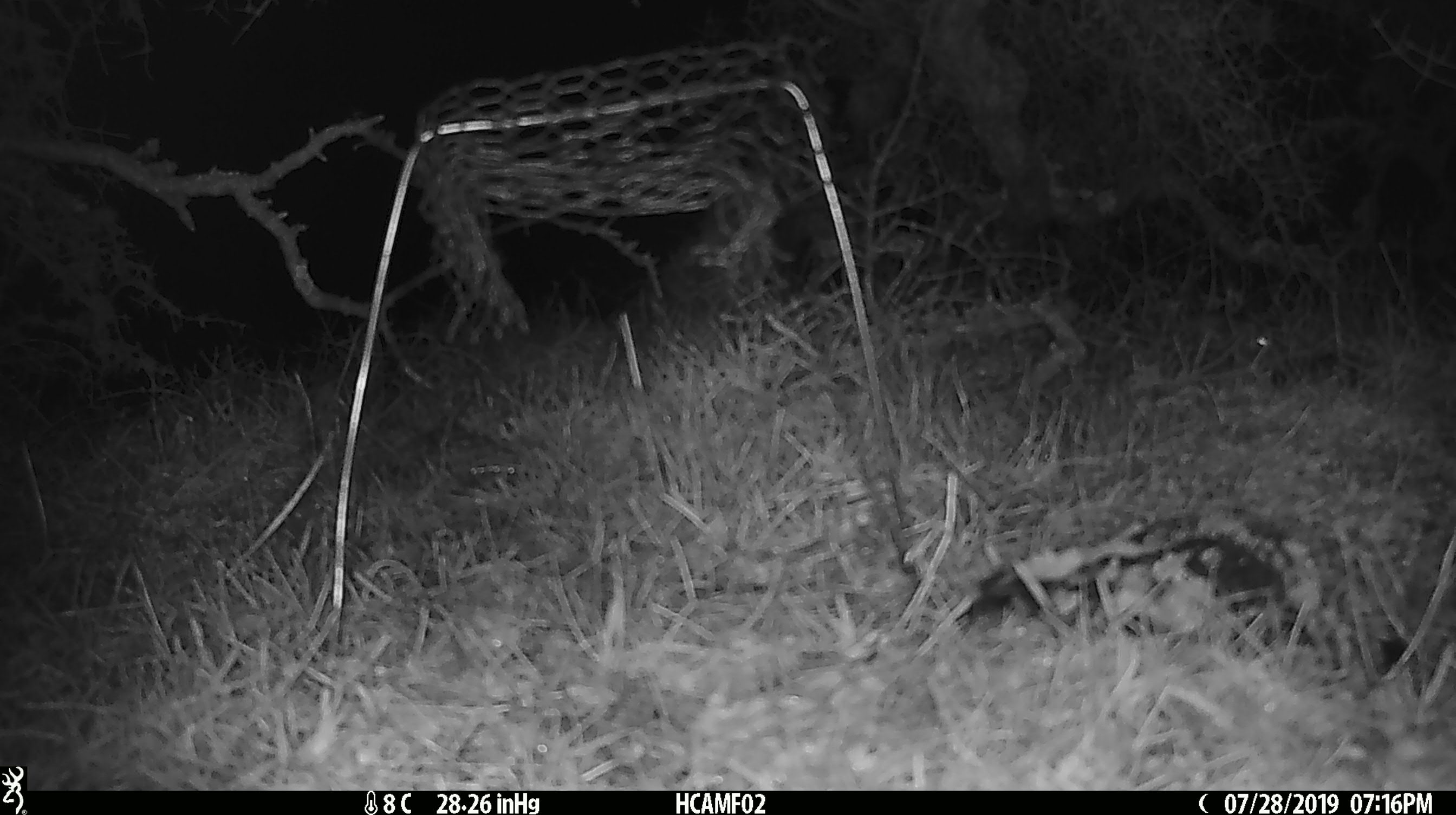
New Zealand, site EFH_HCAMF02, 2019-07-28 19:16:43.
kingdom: Animalia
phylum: Chordata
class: Mammalia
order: Rodentia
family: Muridae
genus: Mus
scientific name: Mus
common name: mouse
Mouse (Mus).